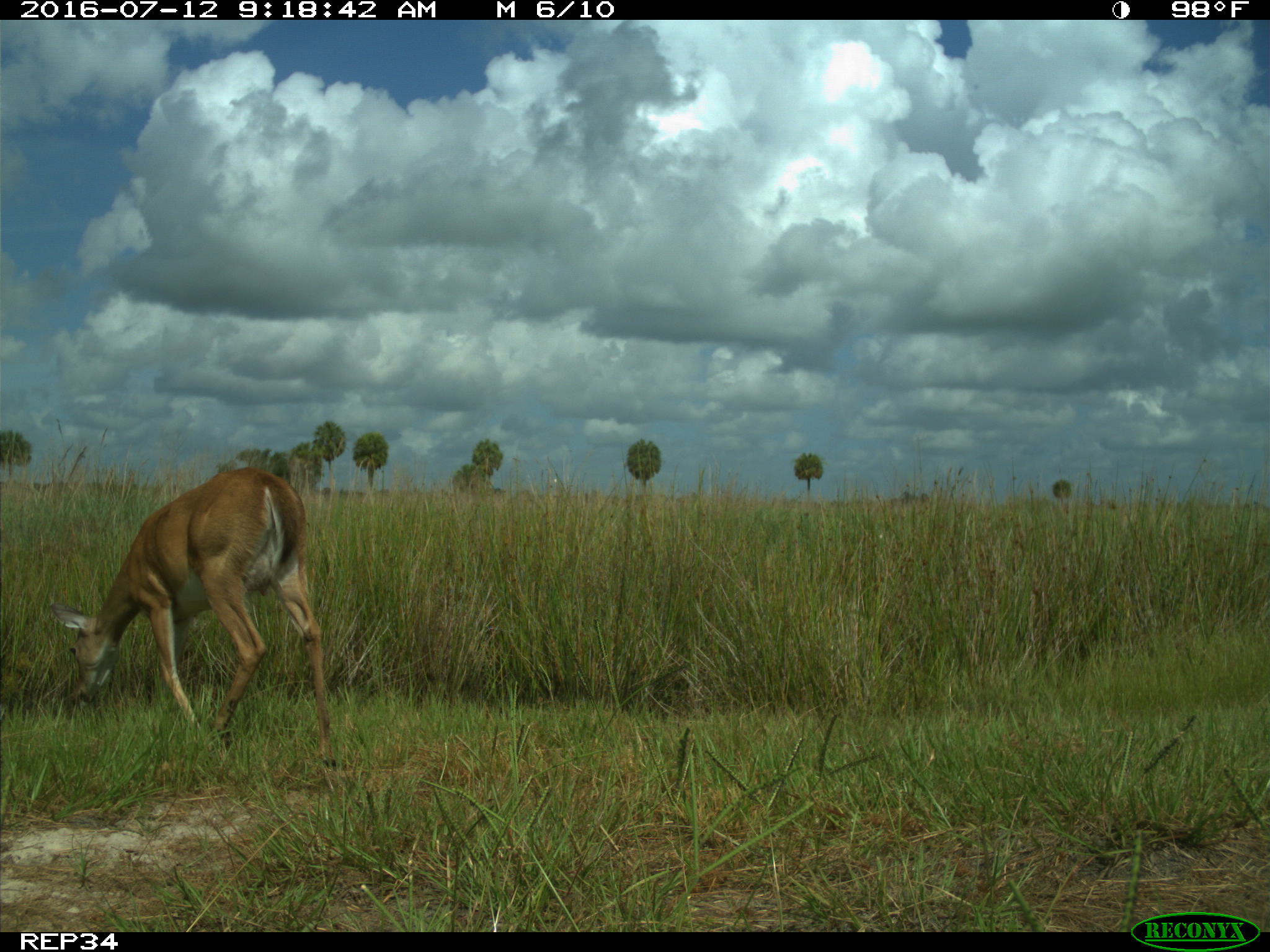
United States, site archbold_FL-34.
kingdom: Animalia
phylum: Chordata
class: Mammalia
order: Artiodactyla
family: Cervidae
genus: Odocoileus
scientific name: Odocoileus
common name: deer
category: unidentified deer